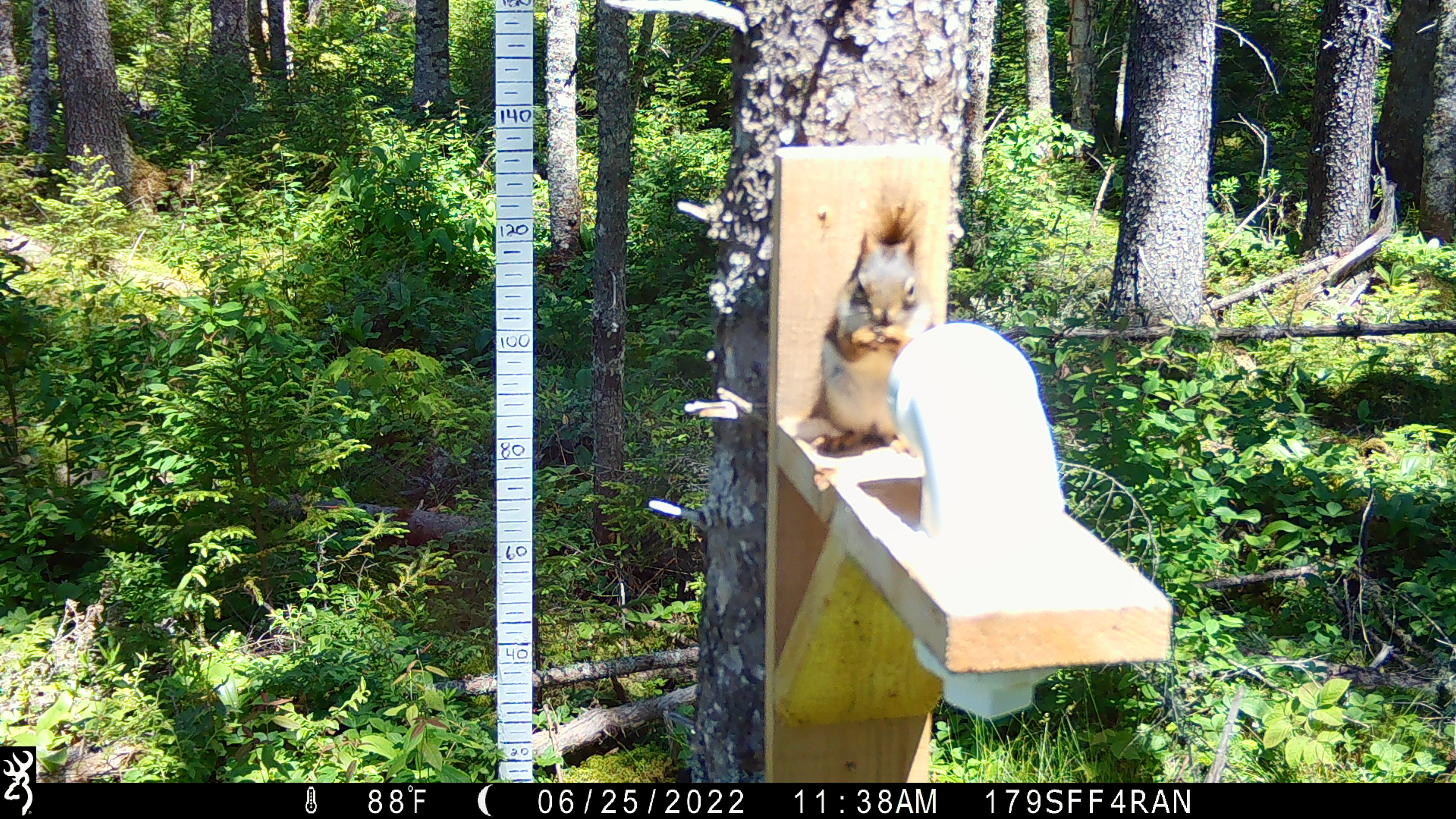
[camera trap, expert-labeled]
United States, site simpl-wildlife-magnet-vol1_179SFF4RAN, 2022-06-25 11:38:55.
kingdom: Animalia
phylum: Chordata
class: Mammalia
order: Rodentia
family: Sciuridae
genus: Tamiasciurus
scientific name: Tamiasciurus hudsonicus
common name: red squirrel